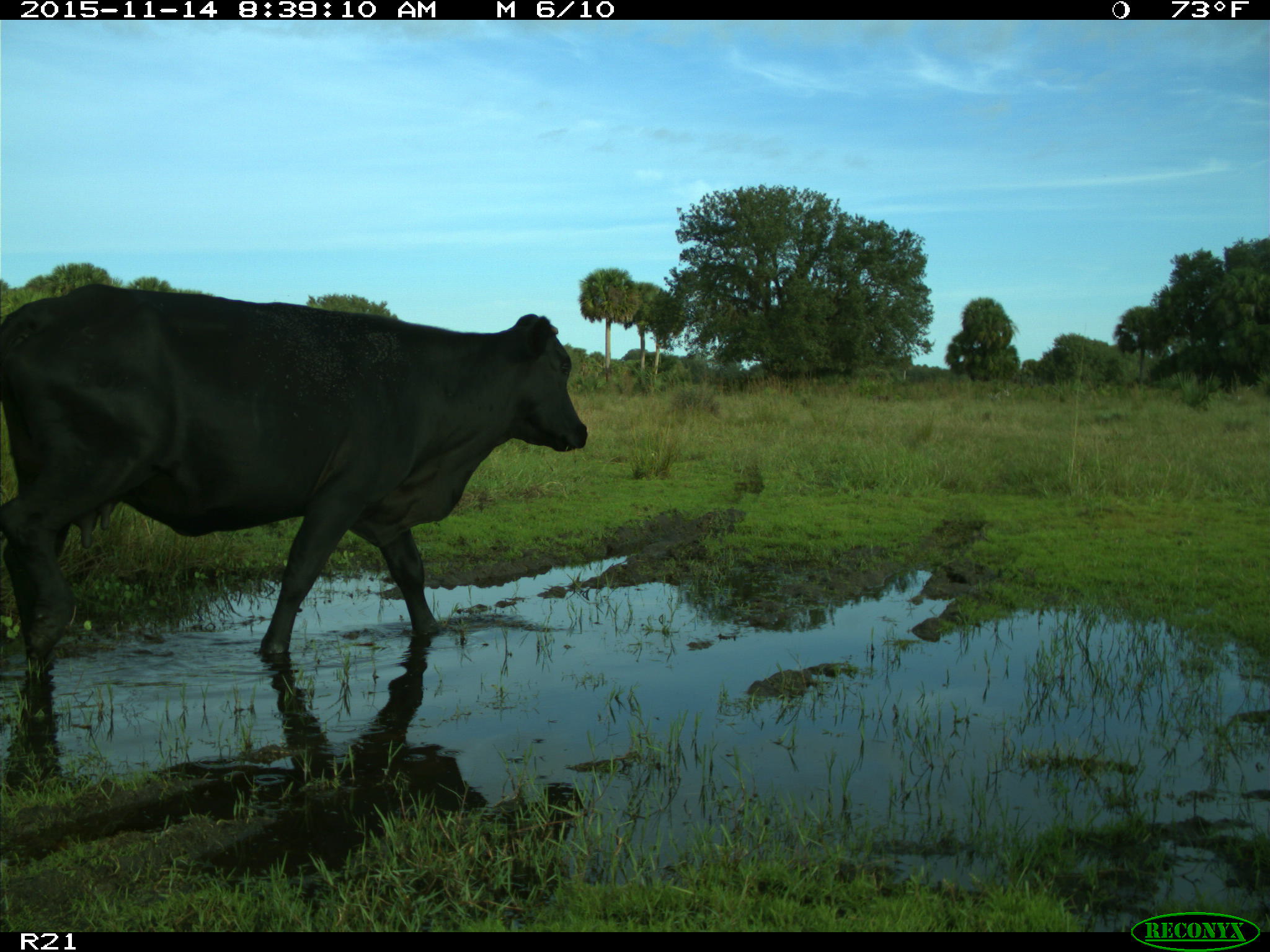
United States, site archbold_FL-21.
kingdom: Animalia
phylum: Chordata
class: Mammalia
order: Artiodactyla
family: Bovidae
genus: Bos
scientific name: Bos taurus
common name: domestic cow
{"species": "Bos taurus (domestic cow)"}